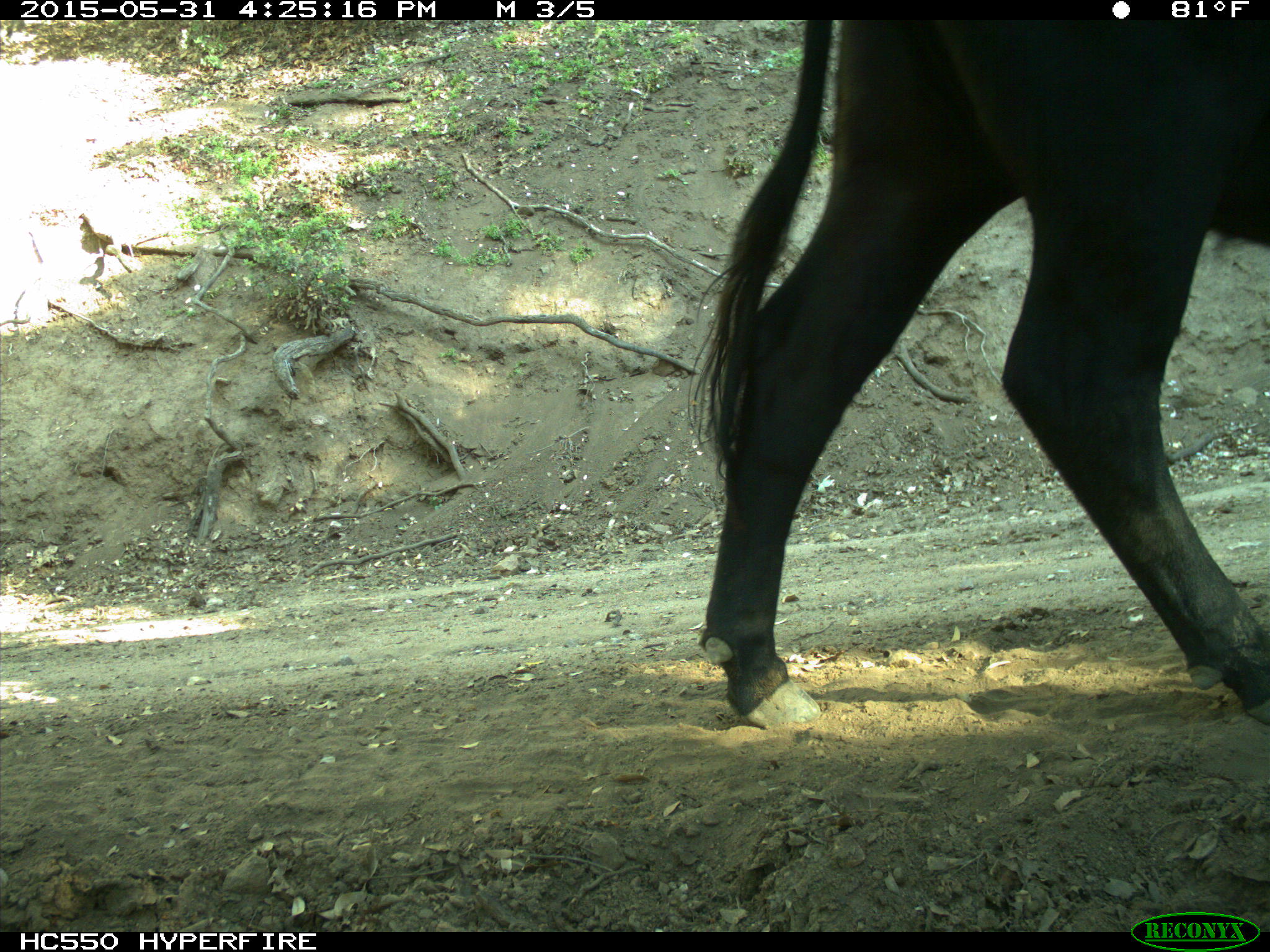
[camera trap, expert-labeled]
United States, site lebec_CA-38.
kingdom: Animalia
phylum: Chordata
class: Mammalia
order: Artiodactyla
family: Bovidae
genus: Bos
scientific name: Bos taurus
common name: domestic cow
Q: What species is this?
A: Bos taurus (domestic cow).